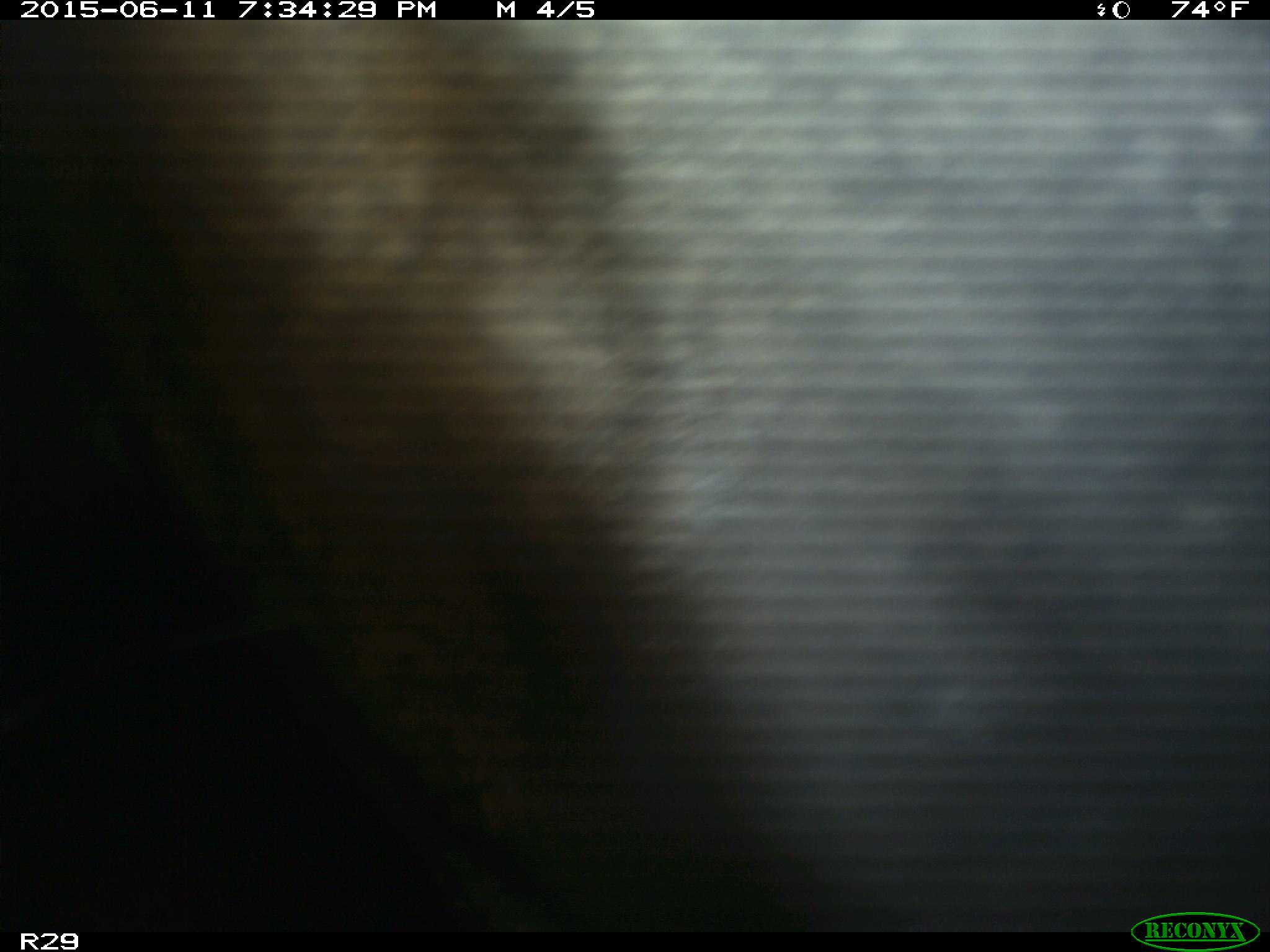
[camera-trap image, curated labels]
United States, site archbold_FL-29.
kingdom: Animalia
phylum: Chordata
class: Mammalia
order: Artiodactyla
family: Bovidae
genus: Bos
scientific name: Bos taurus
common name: domestic cow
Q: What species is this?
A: Bos taurus (domestic cow).